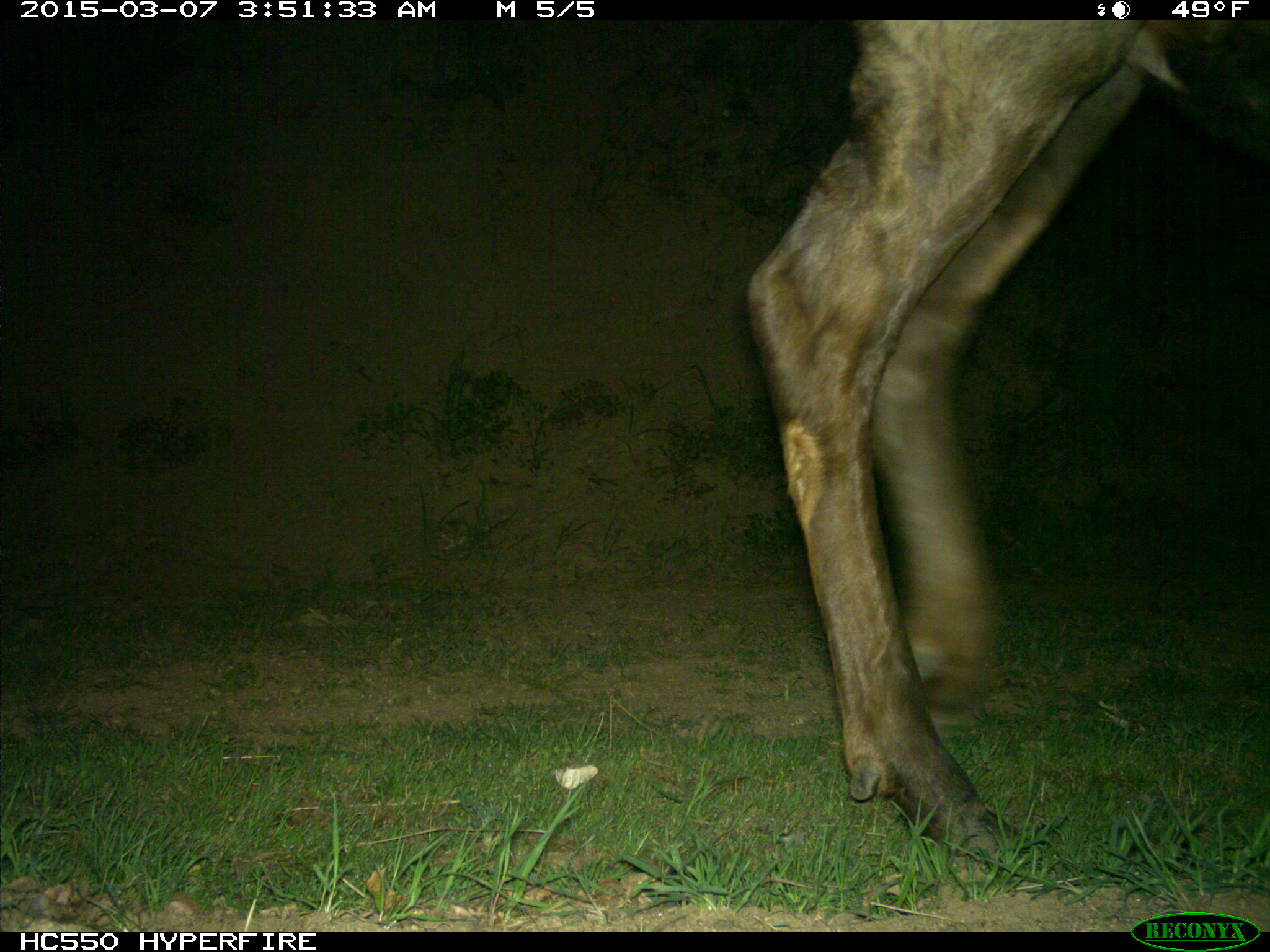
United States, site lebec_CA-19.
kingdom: Animalia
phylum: Chordata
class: Mammalia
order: Artiodactyla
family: Cervidae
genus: Cervus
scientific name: Cervus canadensis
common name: elk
Cervus canadensis (elk).